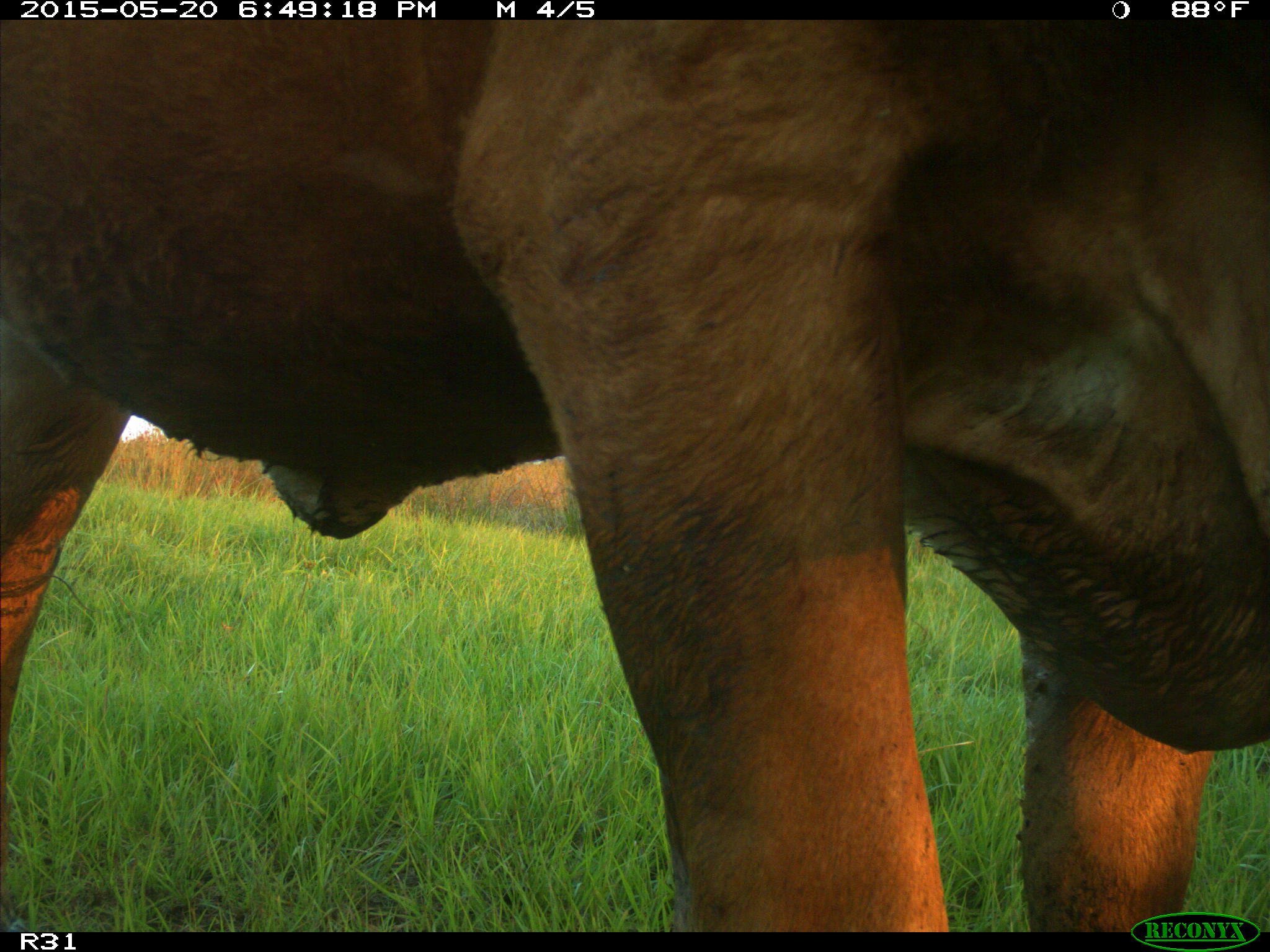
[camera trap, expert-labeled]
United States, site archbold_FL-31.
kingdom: Animalia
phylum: Chordata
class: Mammalia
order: Artiodactyla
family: Bovidae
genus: Bos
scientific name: Bos taurus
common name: domestic cow